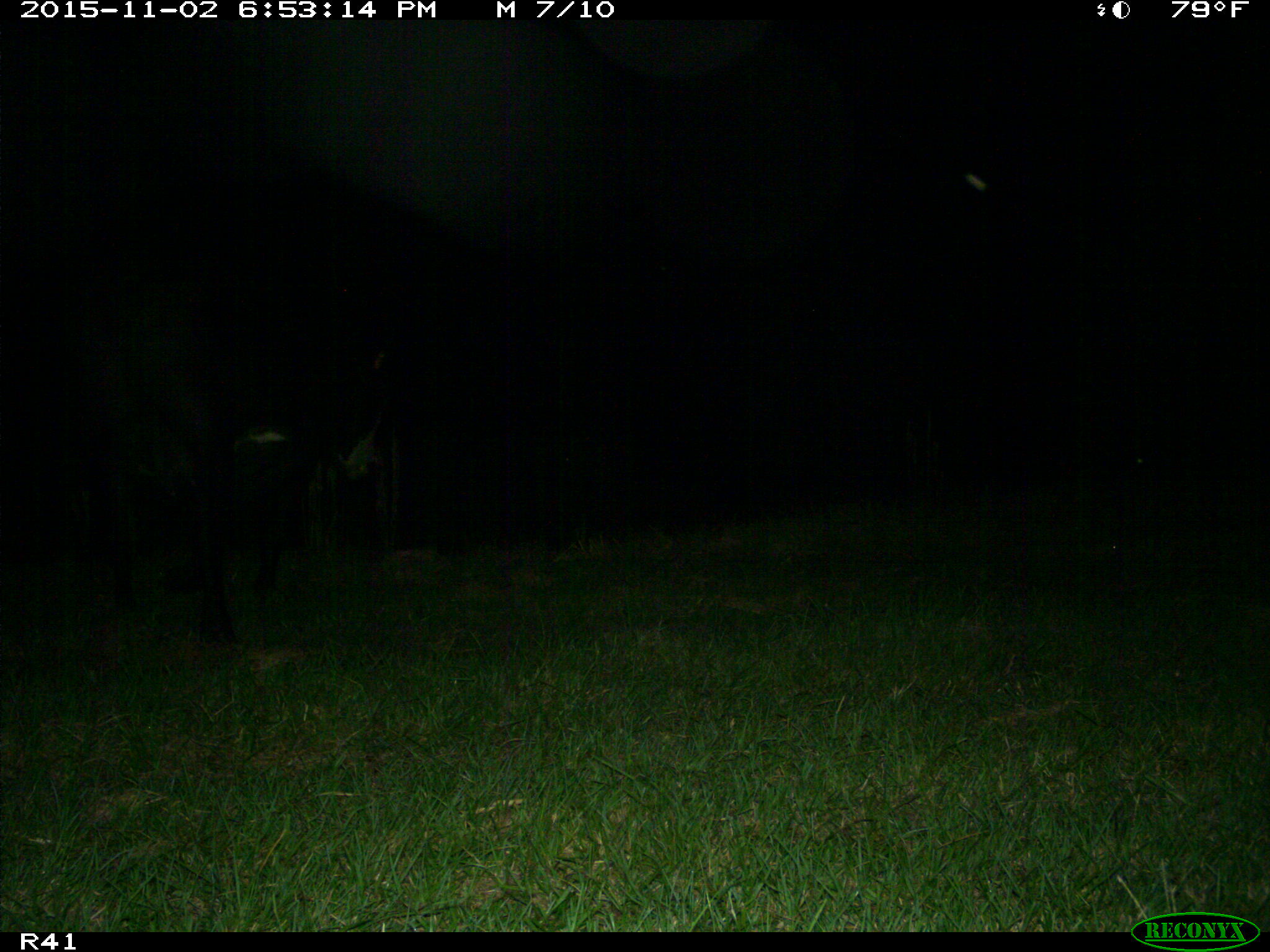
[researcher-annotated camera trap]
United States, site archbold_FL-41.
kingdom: Animalia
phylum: Chordata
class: Mammalia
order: Artiodactyla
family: Bovidae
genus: Bos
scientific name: Bos taurus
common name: domestic cow